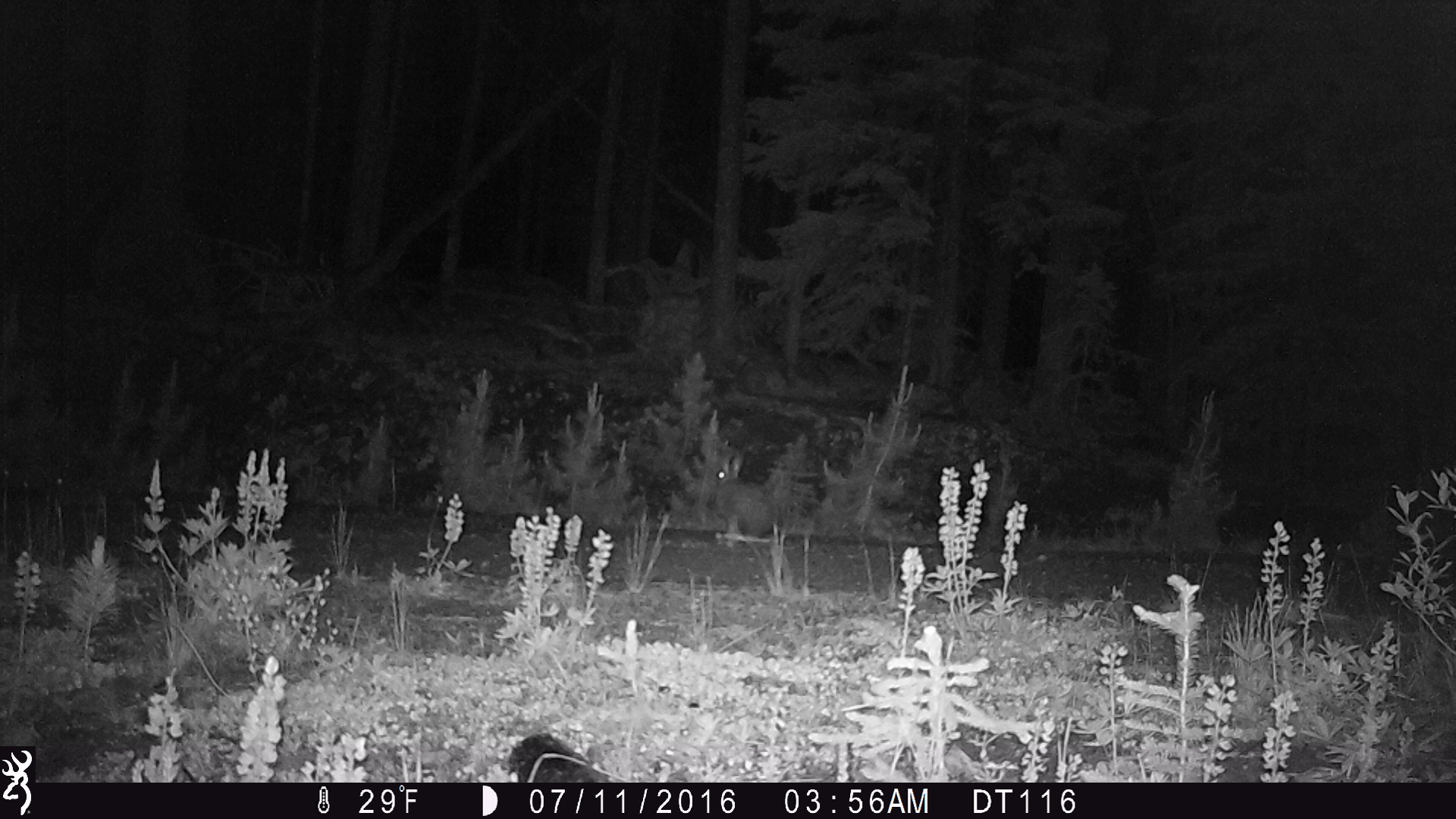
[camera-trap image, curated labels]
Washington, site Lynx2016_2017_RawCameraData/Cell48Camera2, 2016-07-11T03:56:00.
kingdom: Animalia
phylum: Chordata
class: Mammalia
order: Lagomorpha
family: Leporidae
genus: Lepus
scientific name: Lepus americanus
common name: snowshoe hare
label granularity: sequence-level